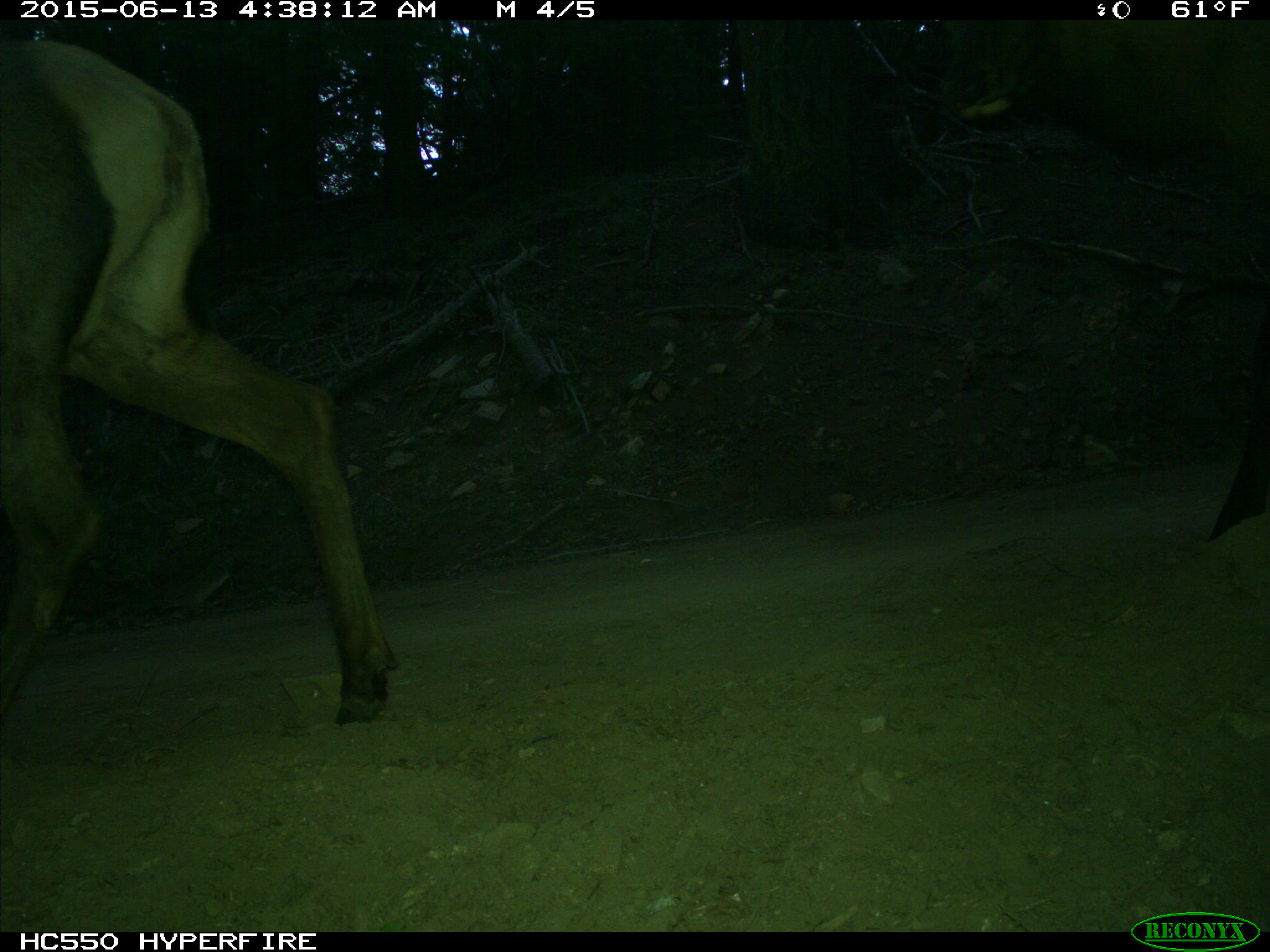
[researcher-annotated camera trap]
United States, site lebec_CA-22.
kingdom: Animalia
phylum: Chordata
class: Mammalia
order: Artiodactyla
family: Cervidae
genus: Cervus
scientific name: Cervus canadensis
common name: elk